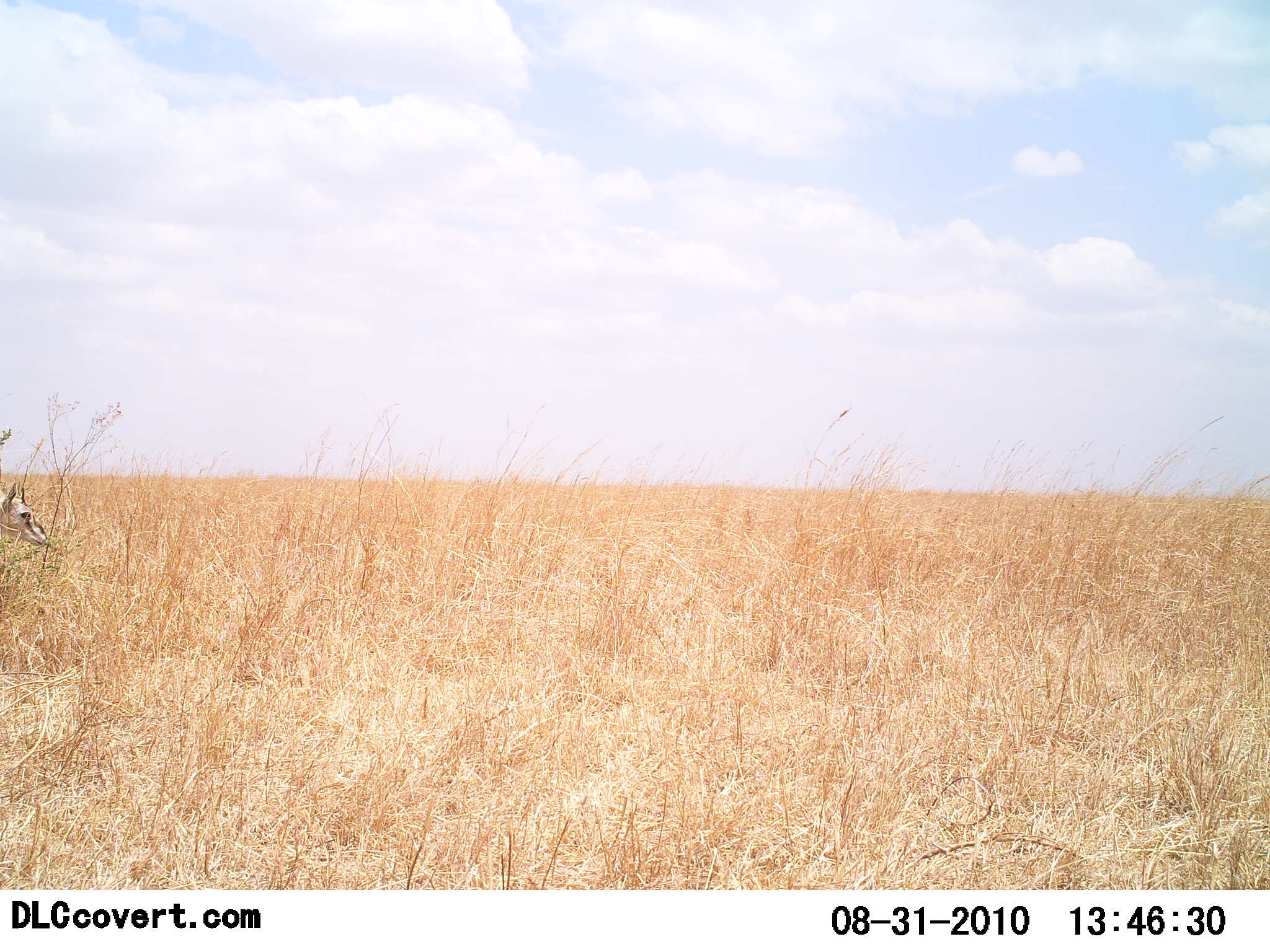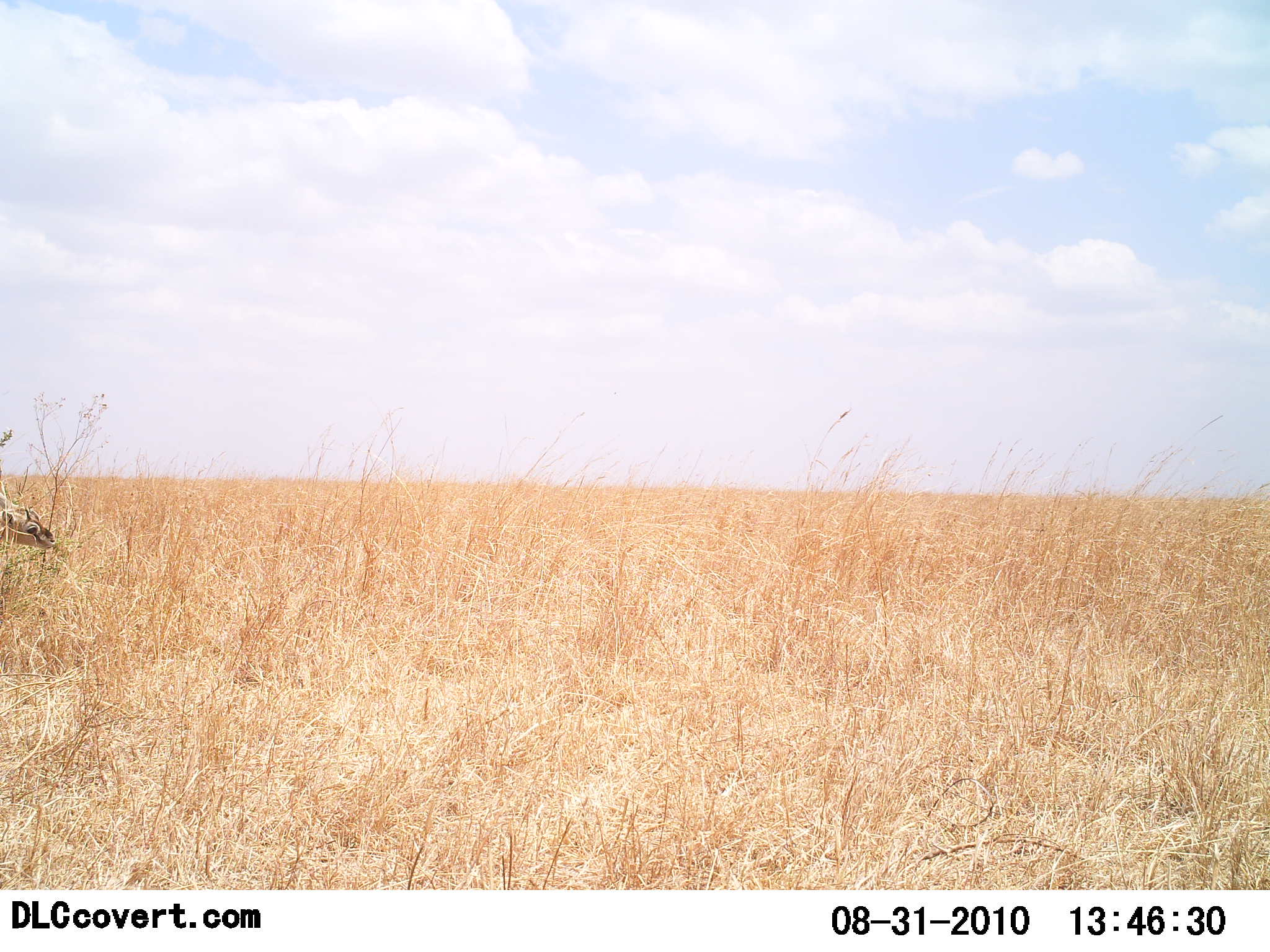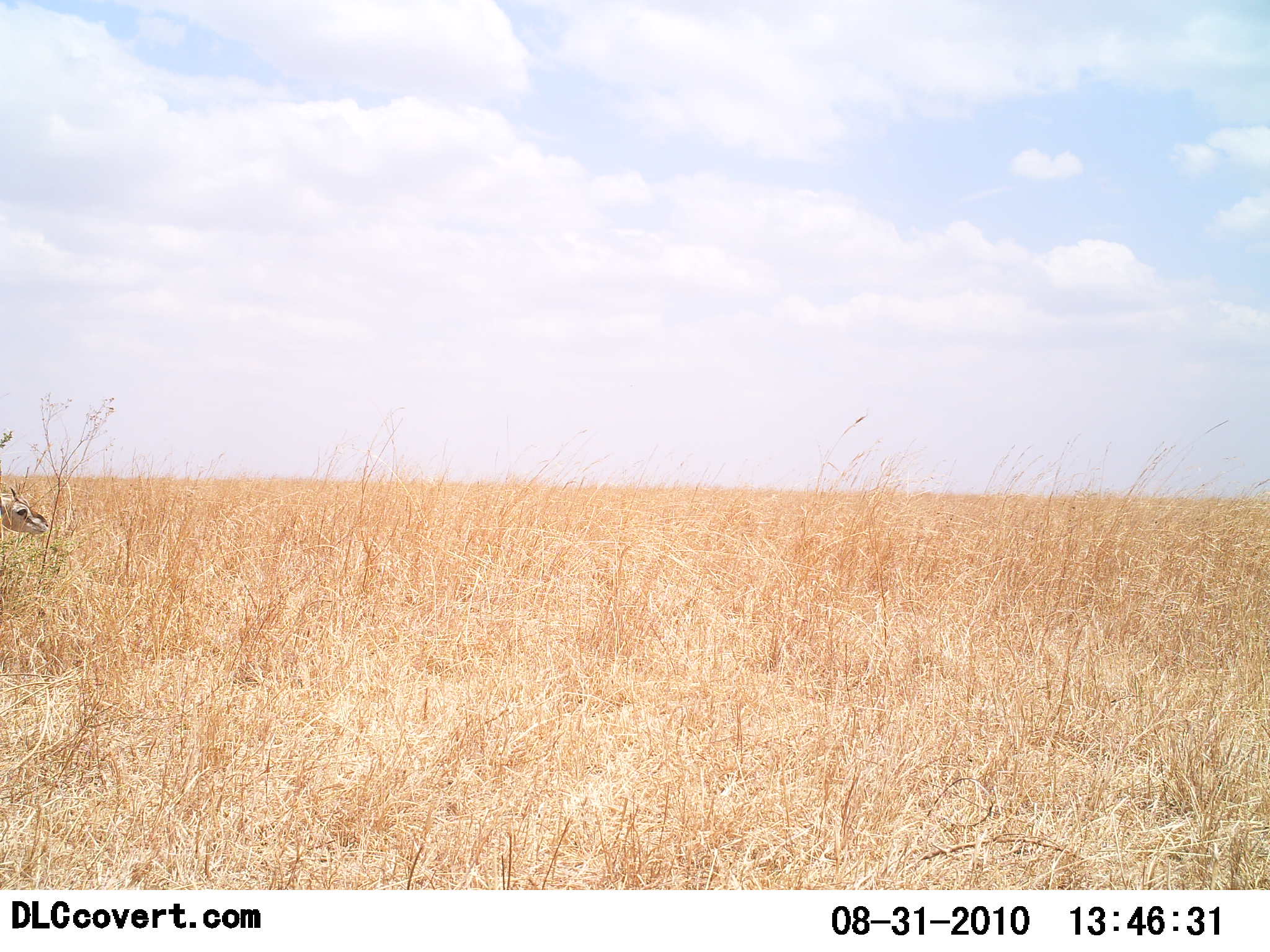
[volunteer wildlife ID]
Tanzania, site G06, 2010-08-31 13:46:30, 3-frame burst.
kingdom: Animalia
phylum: Chordata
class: Mammalia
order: Artiodactyla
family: Bovidae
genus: Eudorcas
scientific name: Eudorcas thomsonii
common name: thomson's gazelle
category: gazellethomsons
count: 1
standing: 23%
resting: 0%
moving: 0%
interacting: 0%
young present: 0%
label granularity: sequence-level